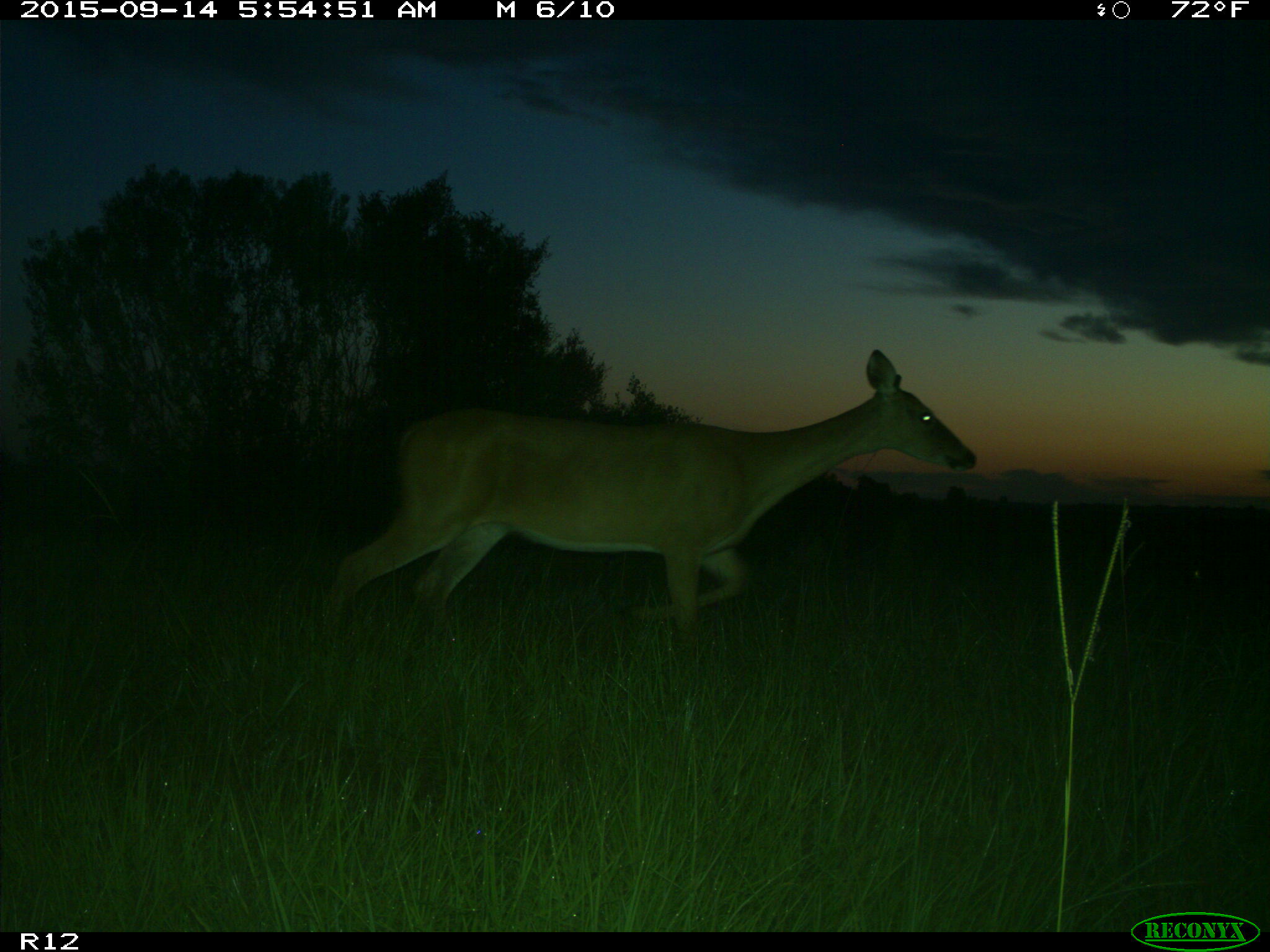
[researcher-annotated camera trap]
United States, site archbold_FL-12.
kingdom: Animalia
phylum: Chordata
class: Mammalia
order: Artiodactyla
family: Cervidae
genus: Odocoileus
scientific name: Odocoileus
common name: deer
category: unidentified deer